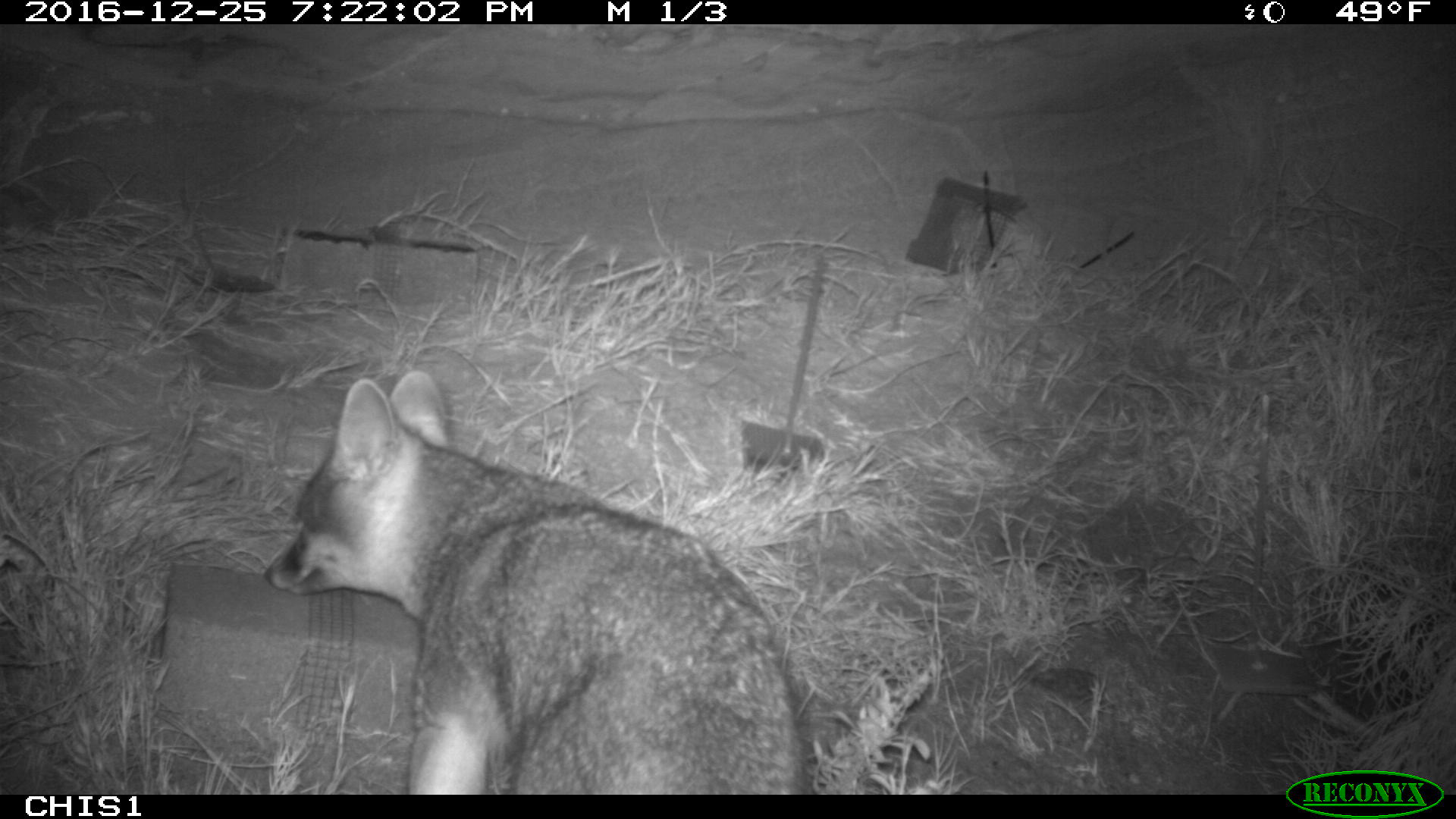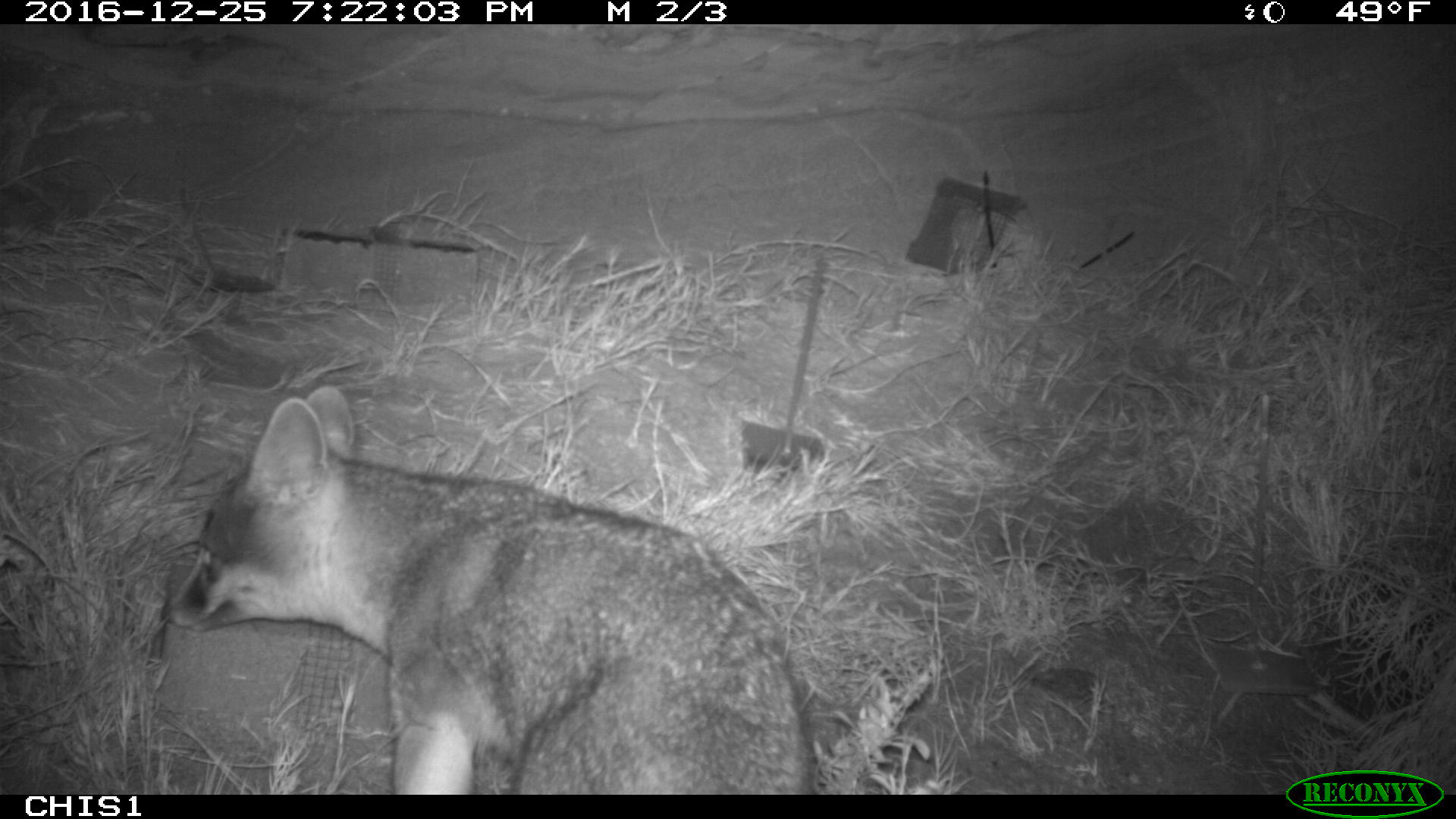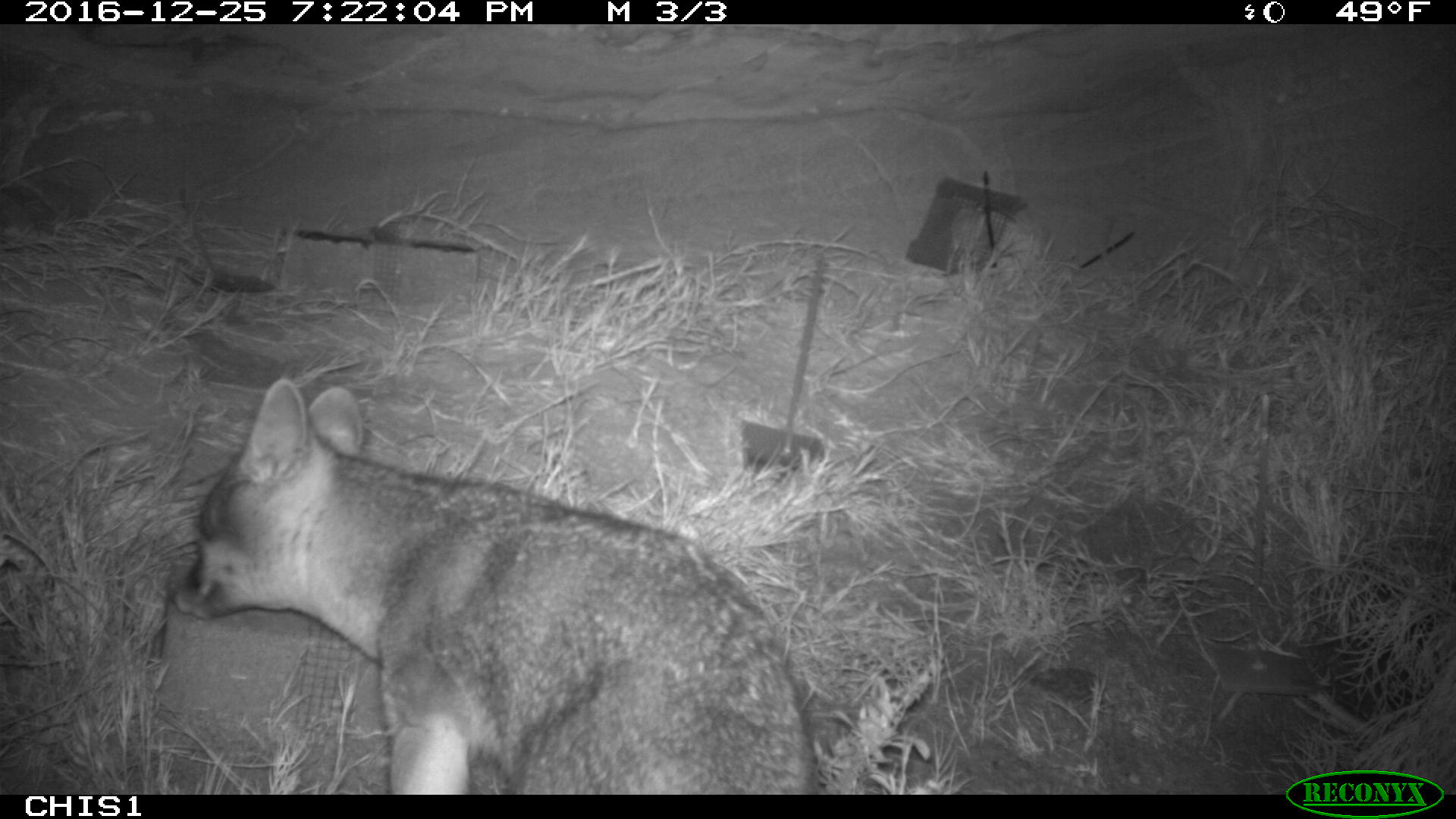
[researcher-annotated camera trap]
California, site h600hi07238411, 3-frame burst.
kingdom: Animalia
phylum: Chordata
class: Mammalia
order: Carnivora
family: Canidae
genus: Urocyon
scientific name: Urocyon littoralis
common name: island fox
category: fox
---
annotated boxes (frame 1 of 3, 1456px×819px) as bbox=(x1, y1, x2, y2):
fox: bbox=(265, 371, 812, 795)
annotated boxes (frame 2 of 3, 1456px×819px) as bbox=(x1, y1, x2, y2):
fox: bbox=(165, 386, 816, 794)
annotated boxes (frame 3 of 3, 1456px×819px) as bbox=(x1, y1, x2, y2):
fox: bbox=(171, 378, 817, 794)